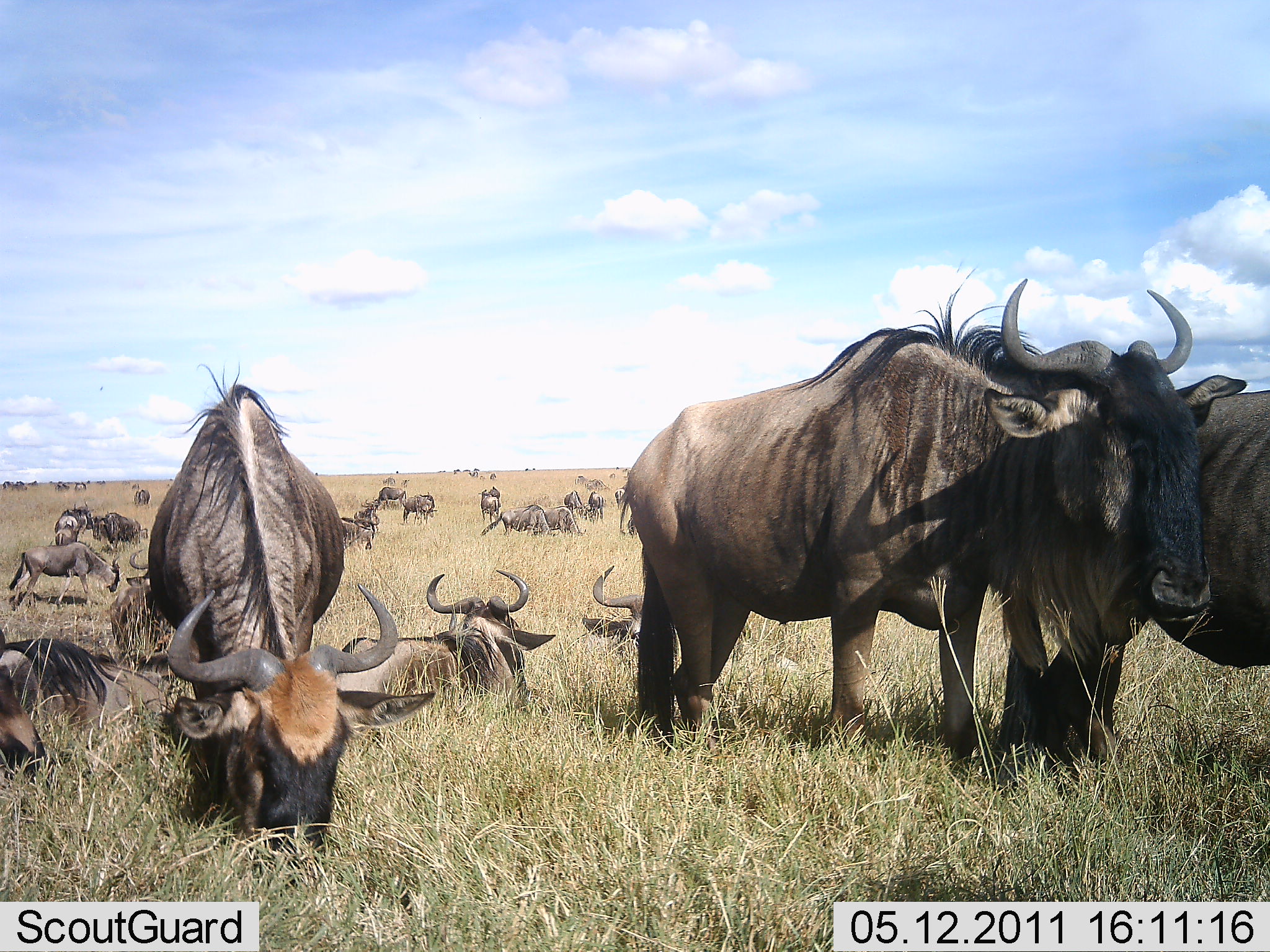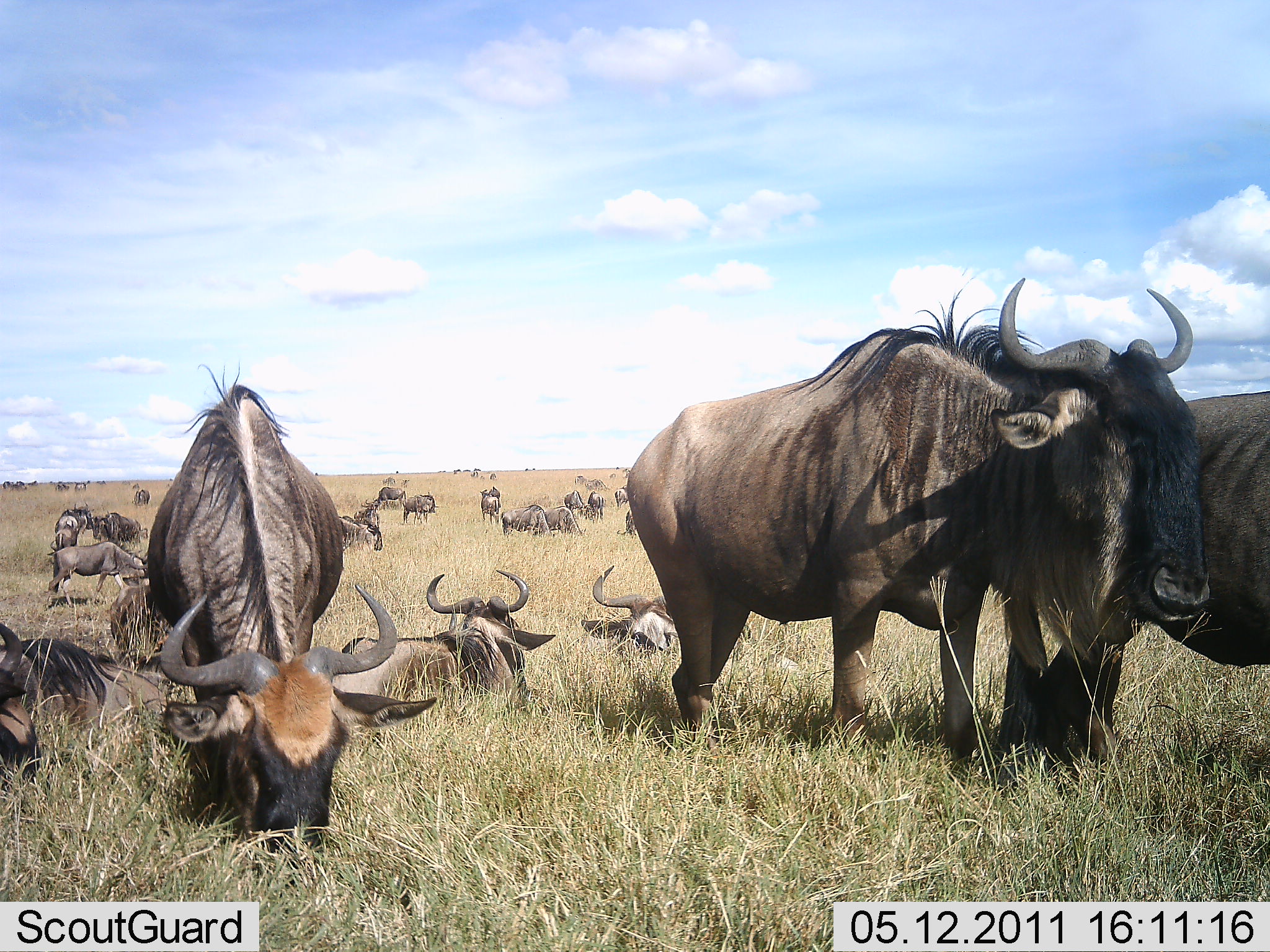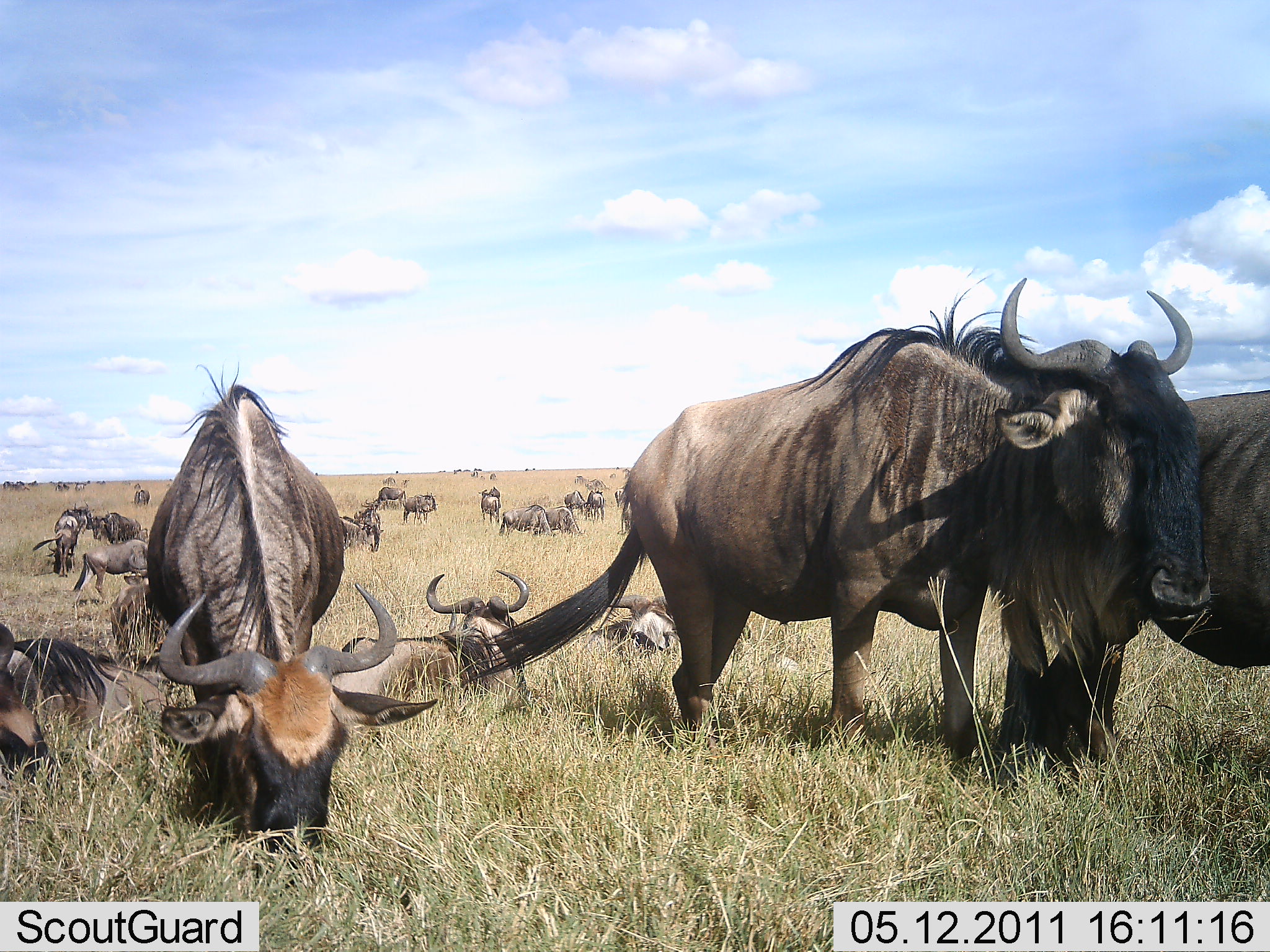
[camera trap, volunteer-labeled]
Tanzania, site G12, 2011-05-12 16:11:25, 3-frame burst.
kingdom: Animalia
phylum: Chordata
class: Mammalia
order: Artiodactyla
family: Bovidae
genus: Connochaetes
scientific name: Connochaetes taurinus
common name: blue wildebeest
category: wildebeest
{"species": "wildebeest (blue wildebeest) (Connochaetes taurinus)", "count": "11-50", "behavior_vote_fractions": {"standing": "75%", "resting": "83%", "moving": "17%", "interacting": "8%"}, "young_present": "17%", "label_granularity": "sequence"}